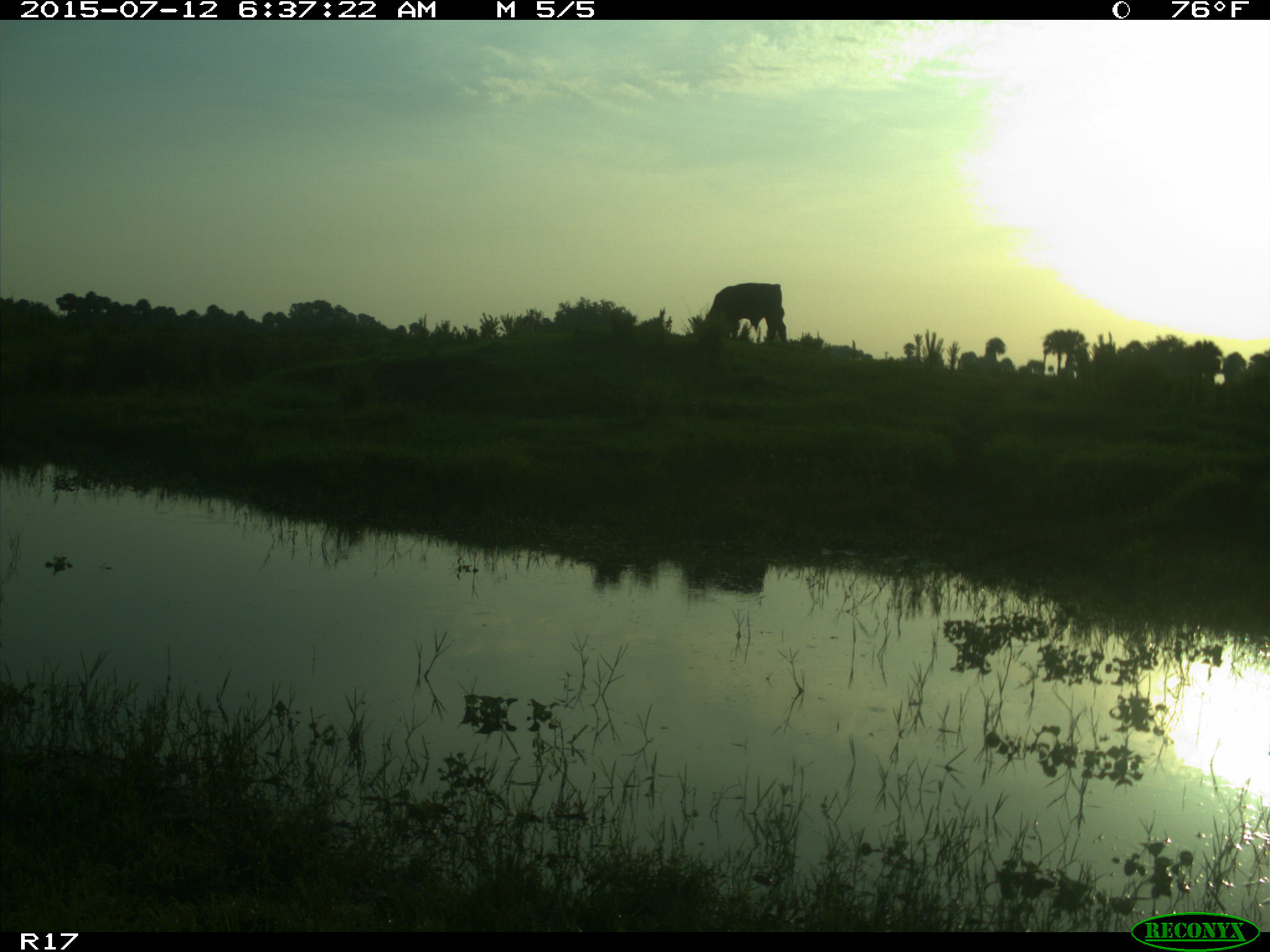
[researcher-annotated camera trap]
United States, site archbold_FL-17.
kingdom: Animalia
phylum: Chordata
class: Mammalia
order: Artiodactyla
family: Bovidae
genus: Bos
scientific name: Bos taurus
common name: domestic cow